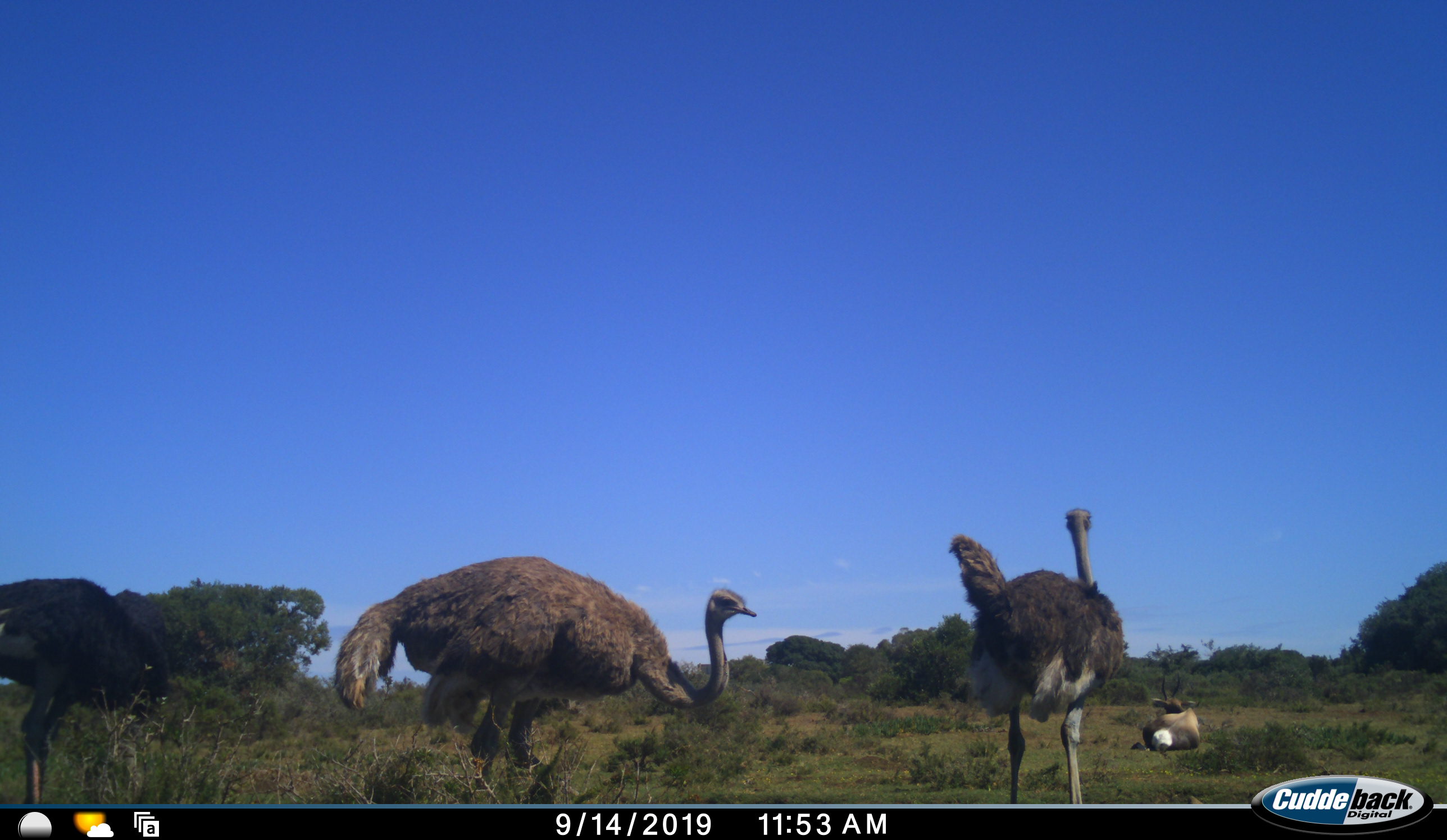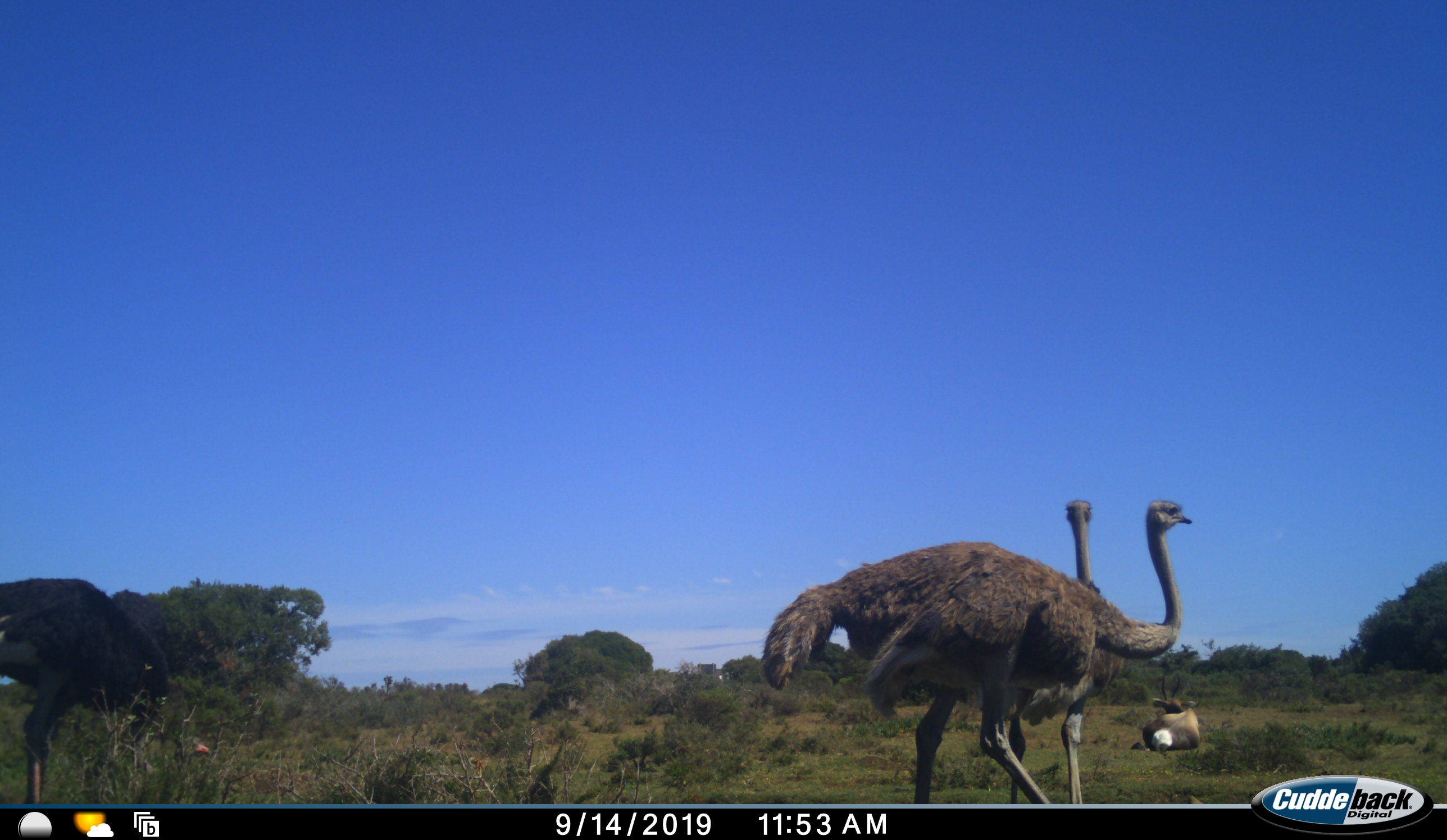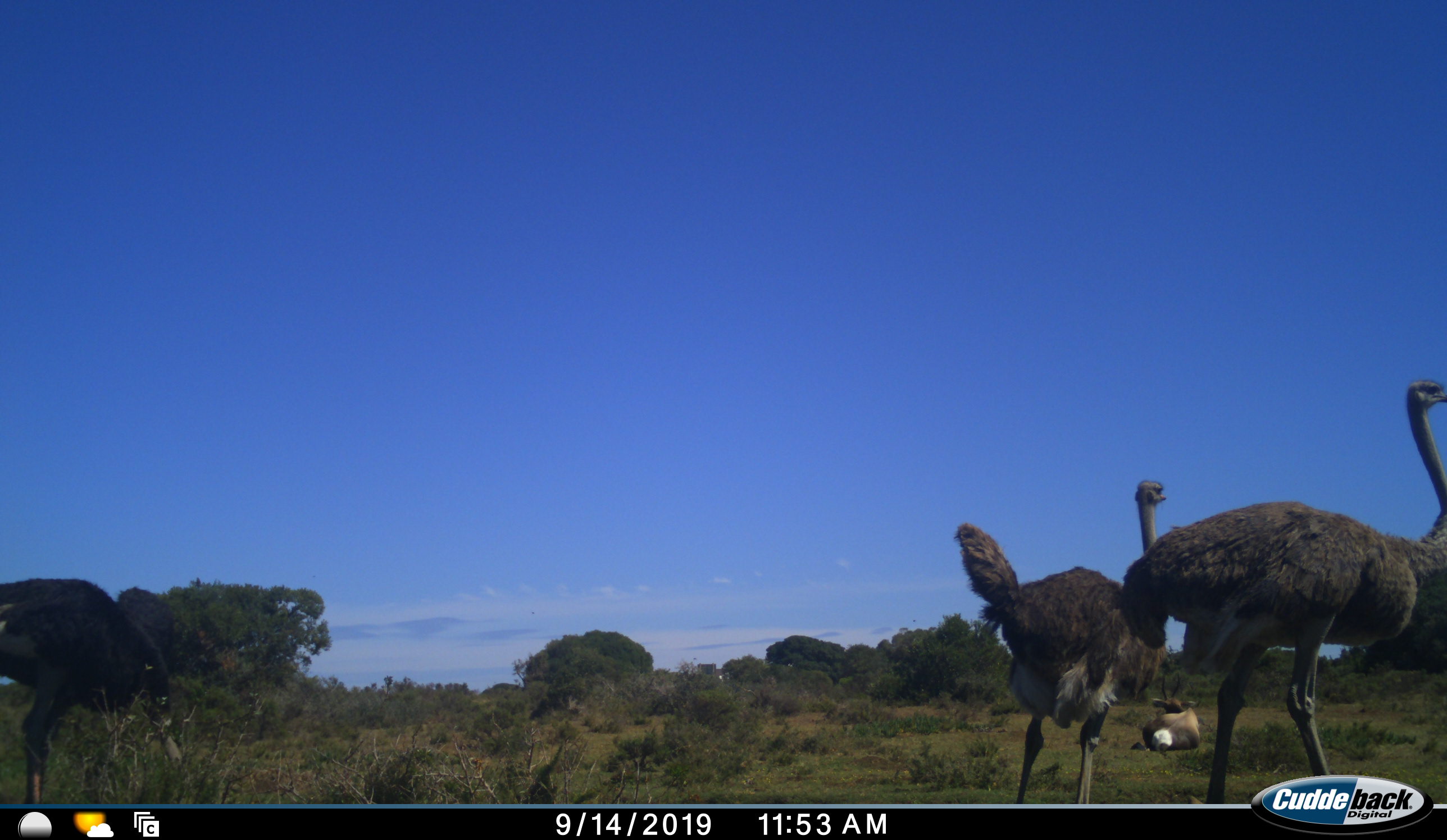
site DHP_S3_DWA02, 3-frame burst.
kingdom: Animalia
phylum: Chordata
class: Aves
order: Struthioniformes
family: Struthionidae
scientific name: Struthionidae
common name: ostrich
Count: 3.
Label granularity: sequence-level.